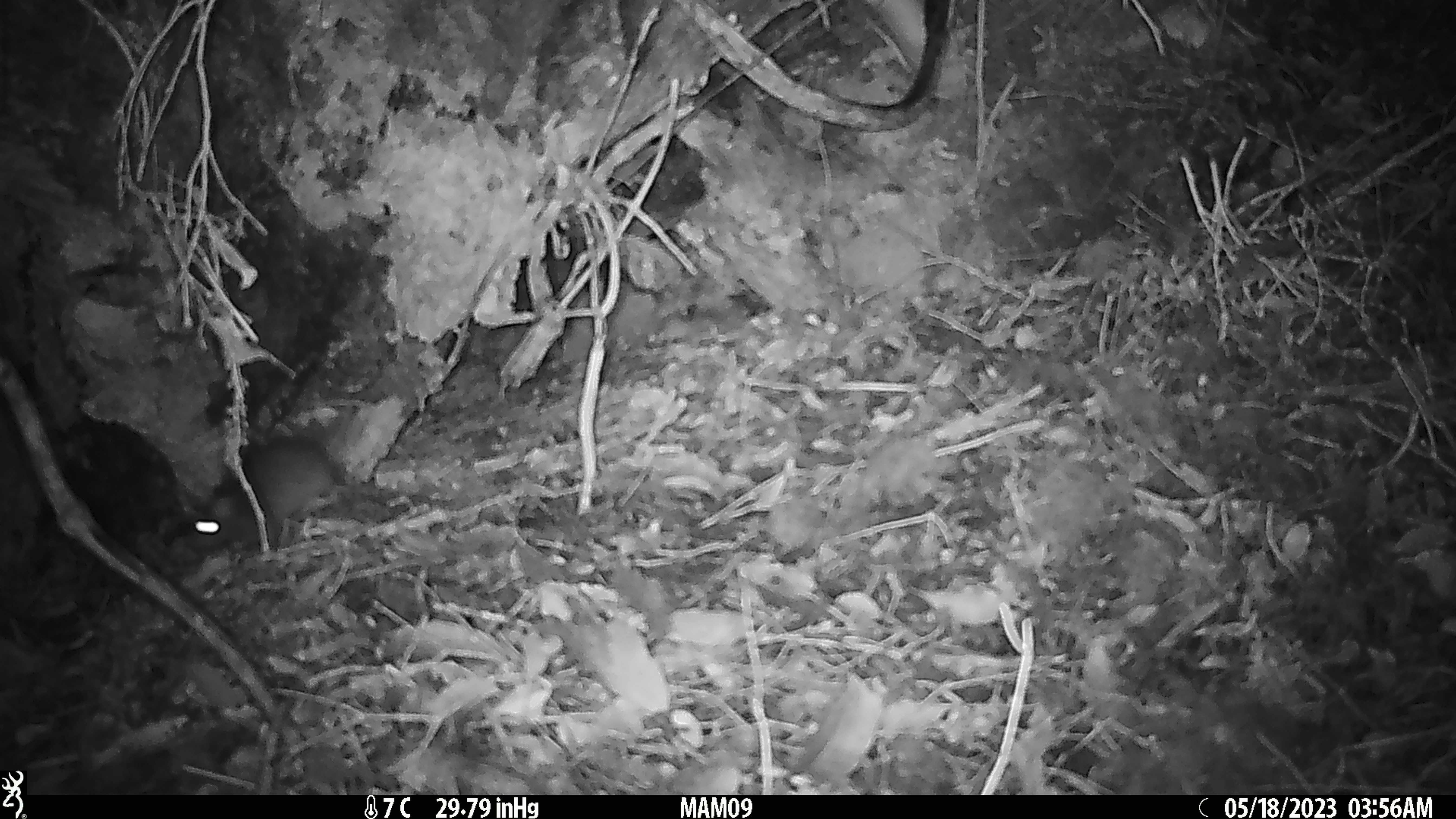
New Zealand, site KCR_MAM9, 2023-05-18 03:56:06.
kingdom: Animalia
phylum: Chordata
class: Mammalia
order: Rodentia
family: Muridae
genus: Rattus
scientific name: Rattus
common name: rat